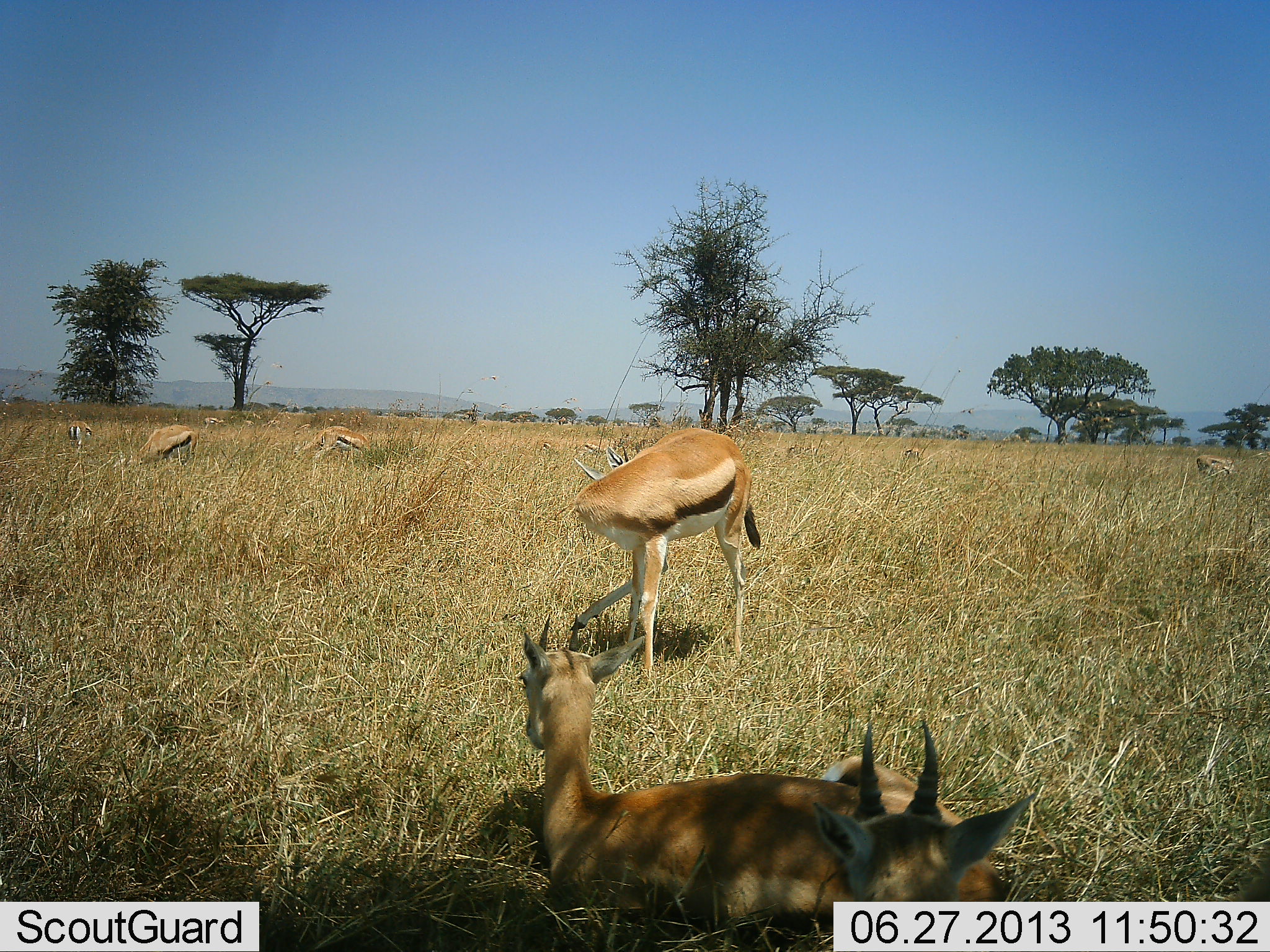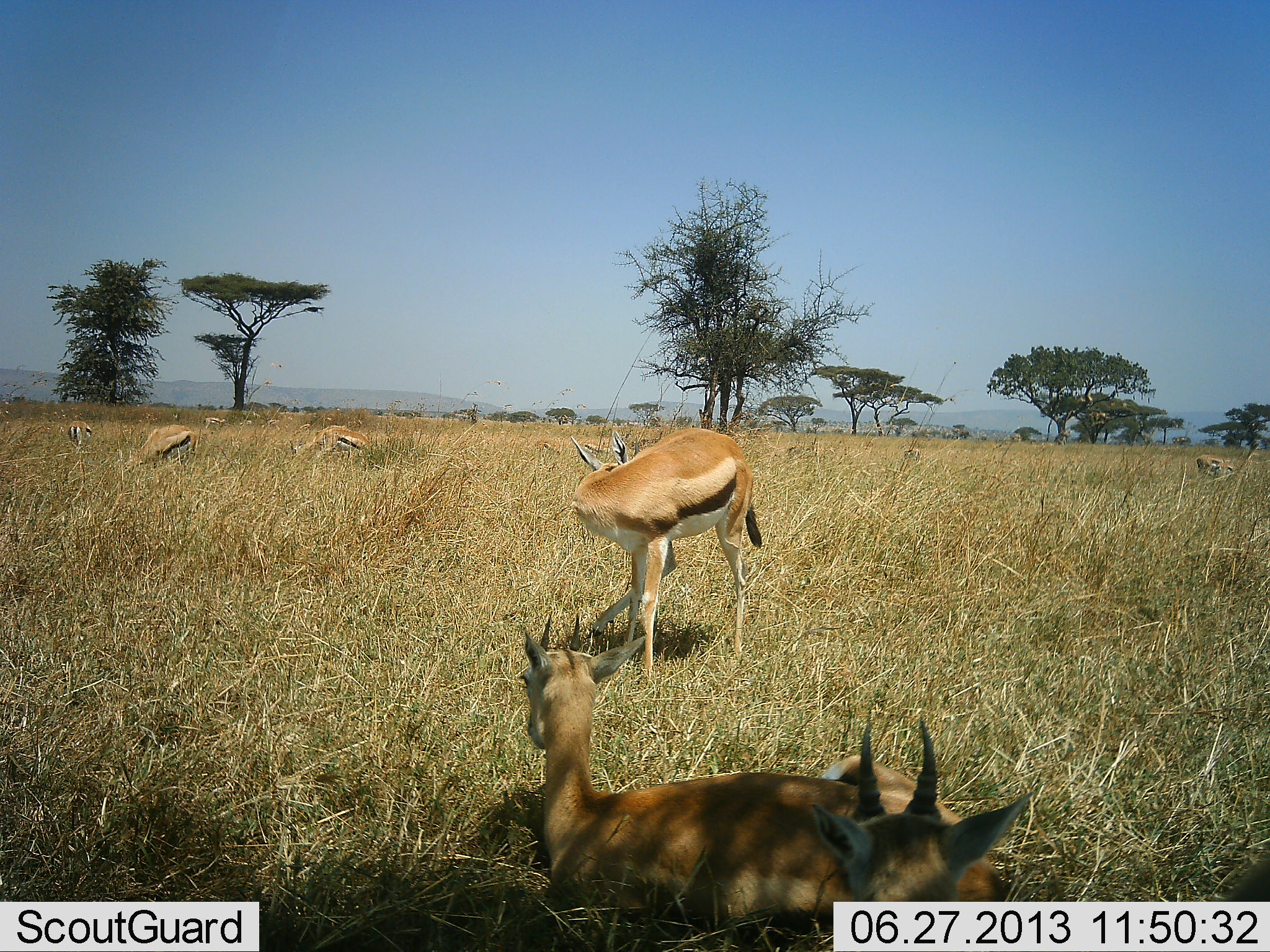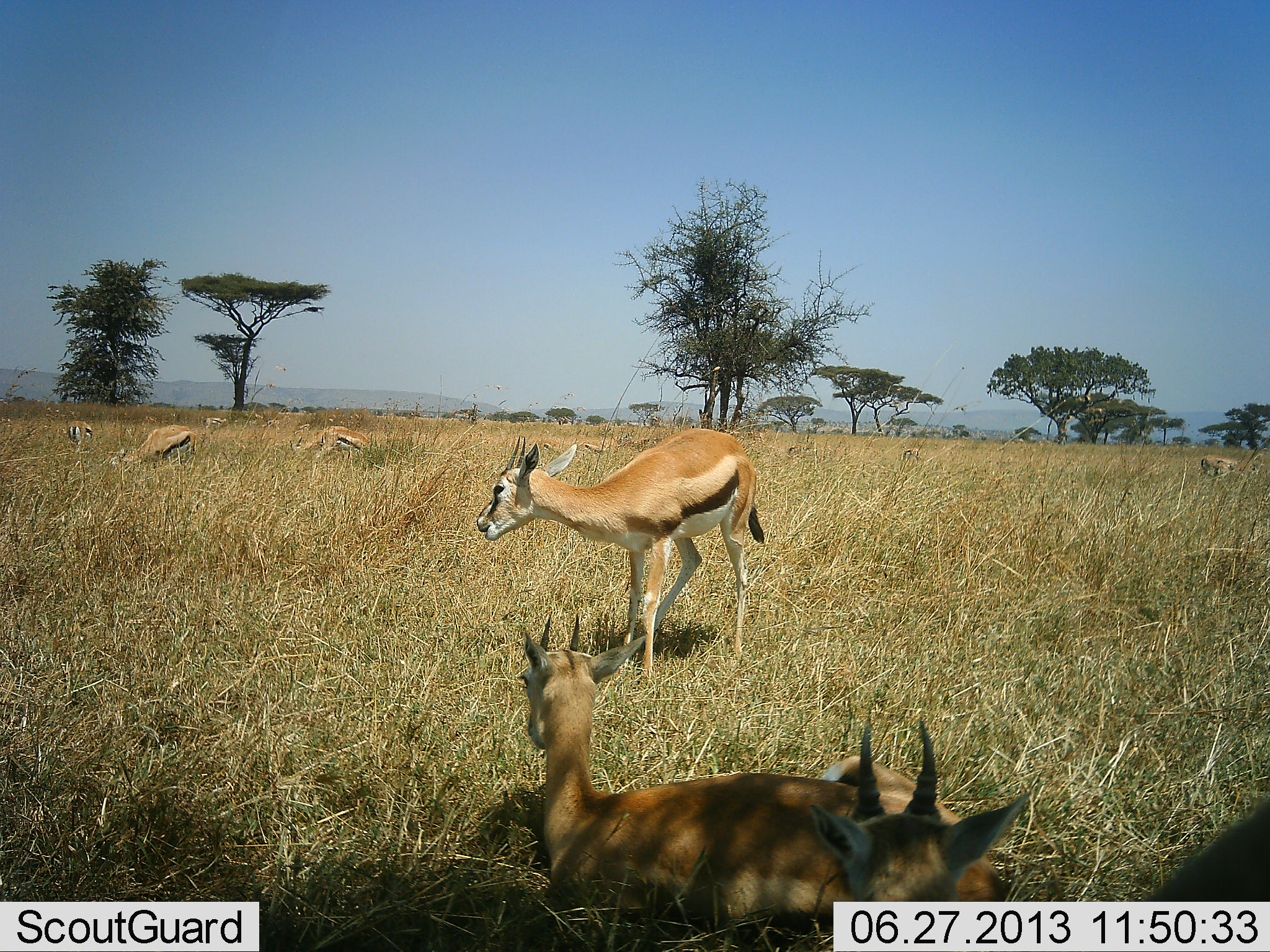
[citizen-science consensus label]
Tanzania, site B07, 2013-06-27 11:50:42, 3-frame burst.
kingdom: Animalia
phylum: Chordata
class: Mammalia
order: Artiodactyla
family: Bovidae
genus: Eudorcas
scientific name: Eudorcas thomsonii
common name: thomson's gazelle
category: gazellethomsons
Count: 8.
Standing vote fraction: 84%.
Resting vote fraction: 87%.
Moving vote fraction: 13%.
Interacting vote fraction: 0%.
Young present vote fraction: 3%.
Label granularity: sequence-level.